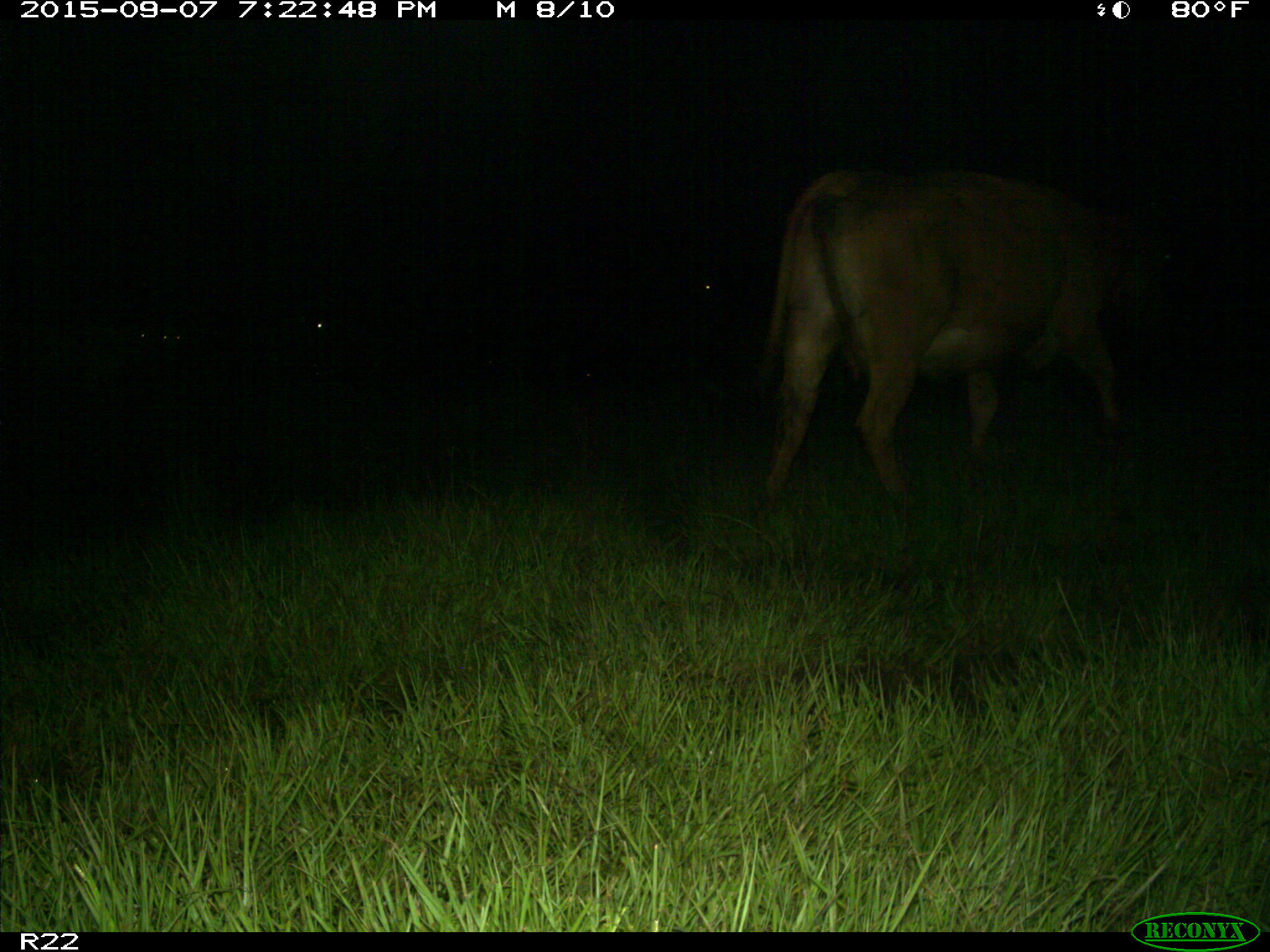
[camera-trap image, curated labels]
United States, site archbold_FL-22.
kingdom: Animalia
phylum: Chordata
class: Mammalia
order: Artiodactyla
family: Bovidae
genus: Bos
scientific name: Bos taurus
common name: domestic cow